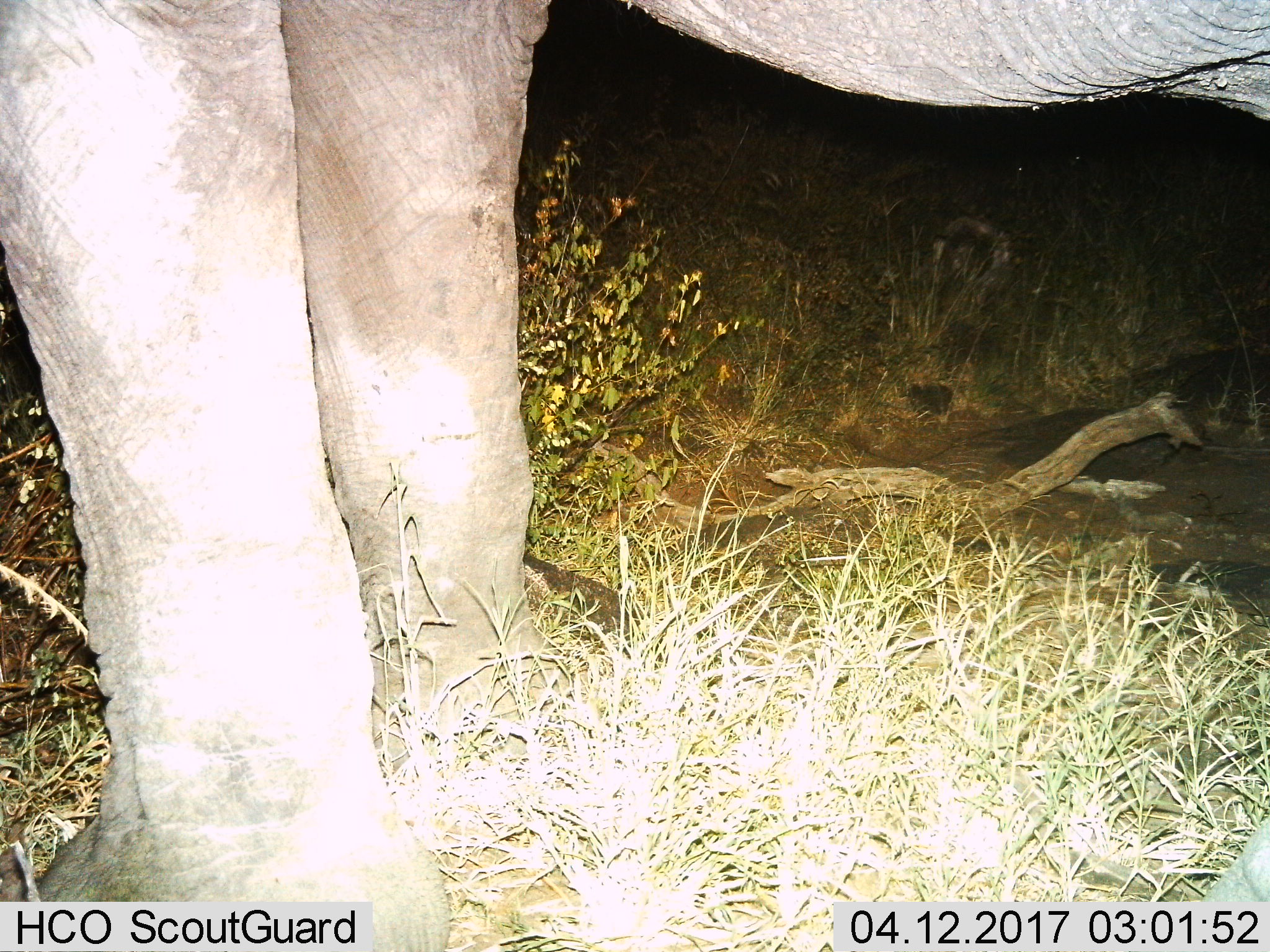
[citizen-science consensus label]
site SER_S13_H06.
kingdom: Animalia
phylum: Chordata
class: Mammalia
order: Proboscidea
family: Elephantidae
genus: Loxodonta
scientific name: Loxodonta africana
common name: african bush elephant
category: elephant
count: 1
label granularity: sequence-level